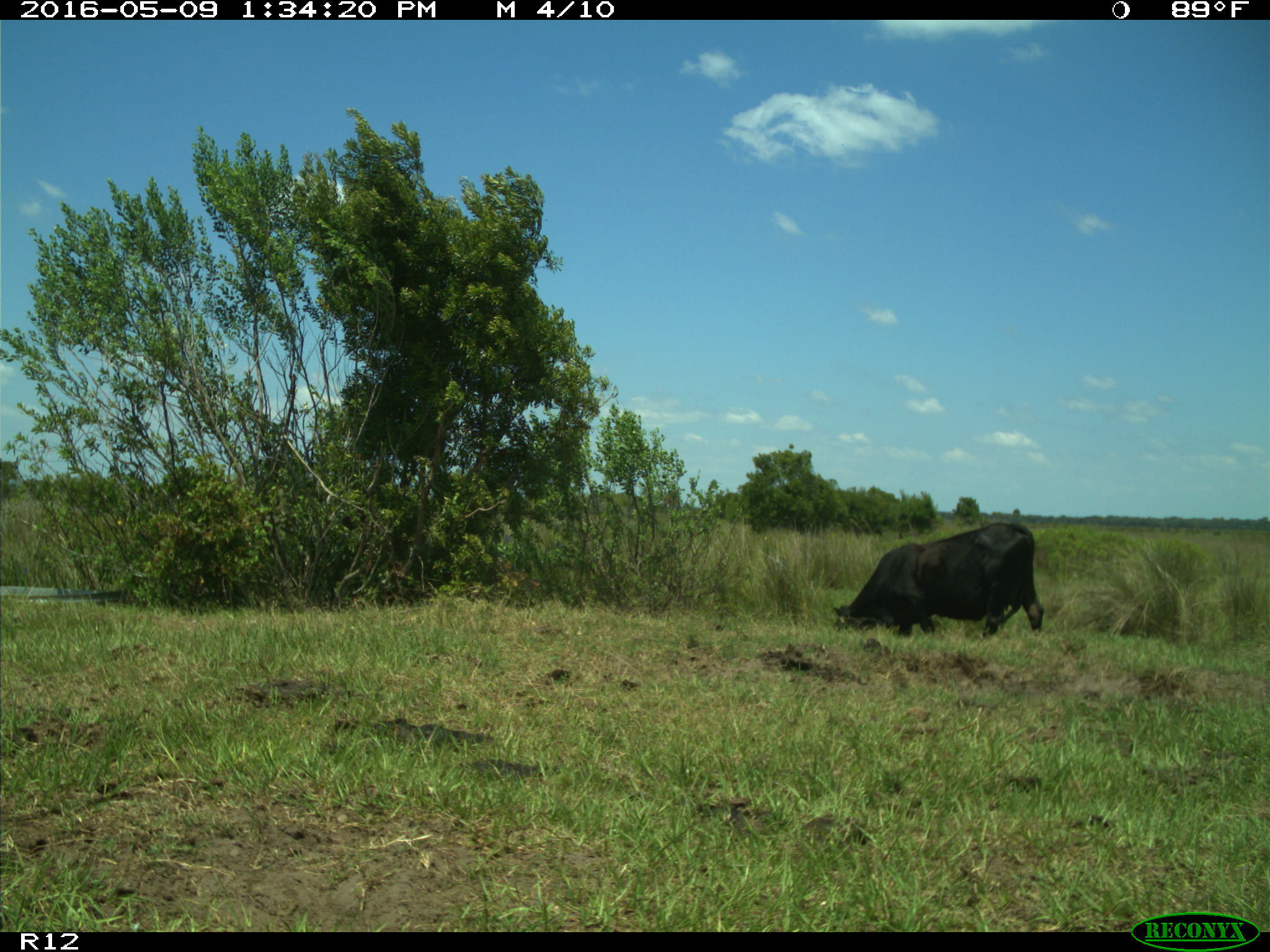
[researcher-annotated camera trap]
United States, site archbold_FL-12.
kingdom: Animalia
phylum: Chordata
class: Mammalia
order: Artiodactyla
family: Bovidae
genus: Bos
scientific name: Bos taurus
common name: domestic cow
Bos taurus (domestic cow).